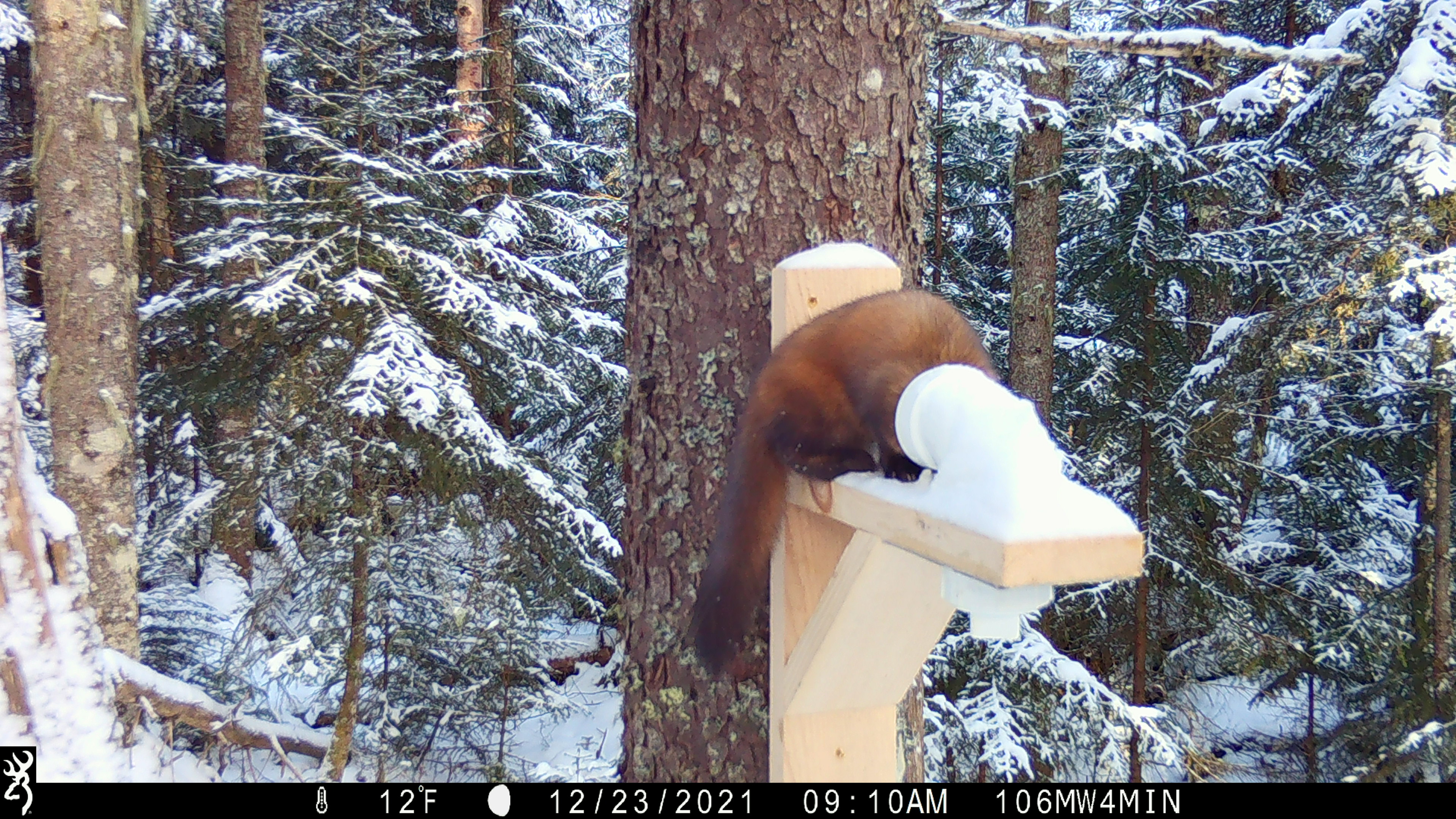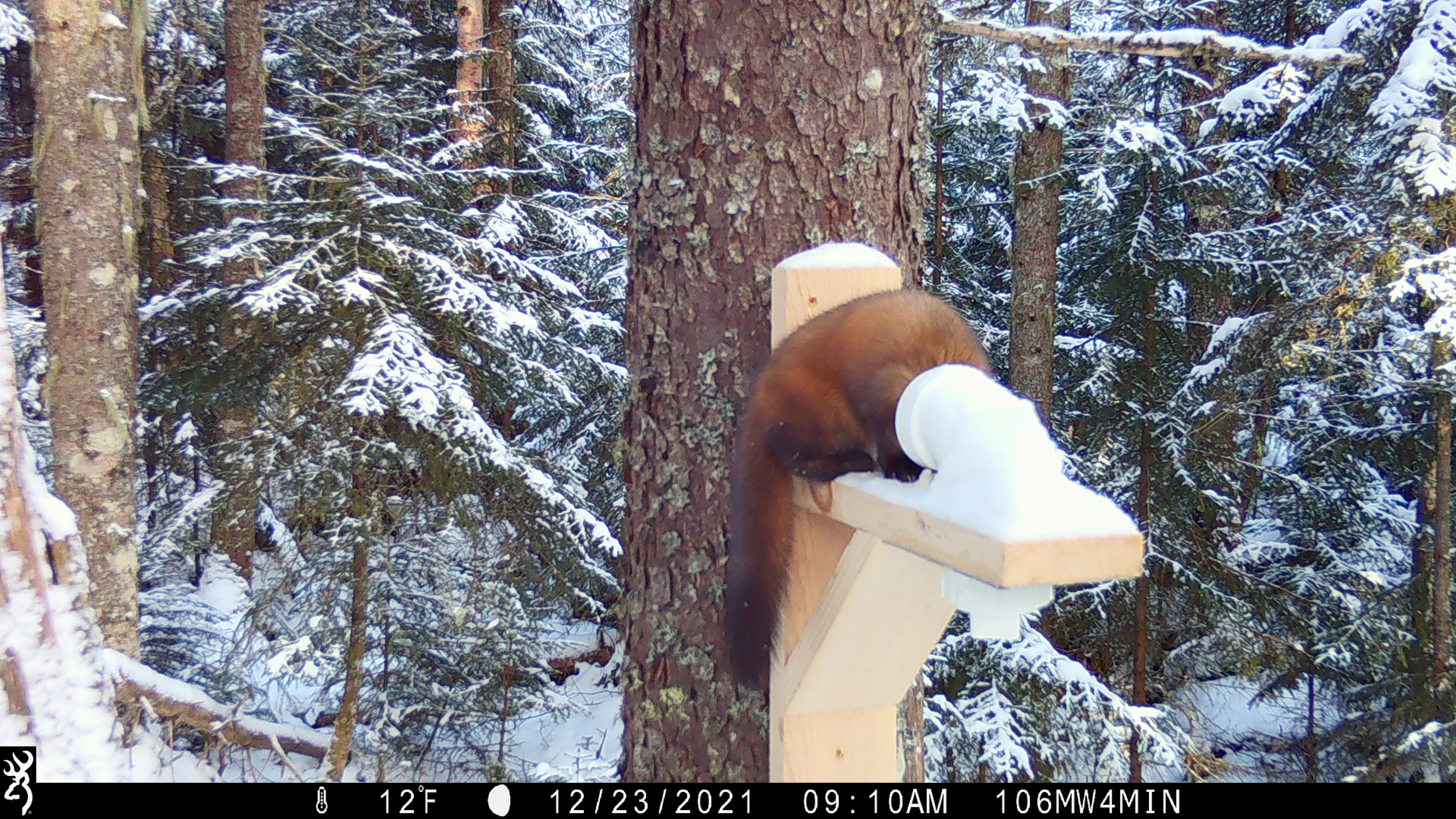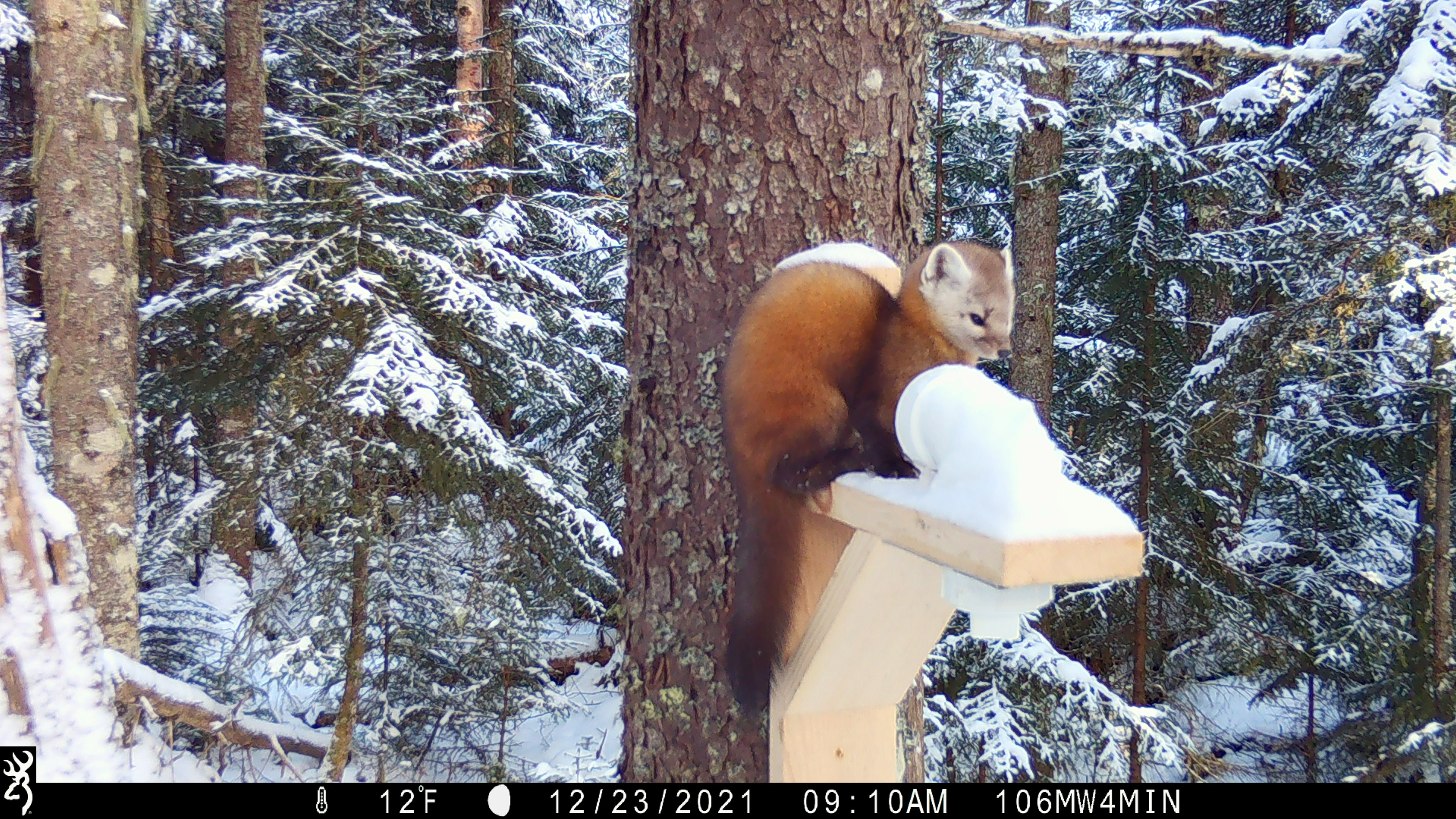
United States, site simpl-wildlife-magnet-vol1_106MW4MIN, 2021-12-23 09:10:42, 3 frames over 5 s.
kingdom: Animalia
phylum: Chordata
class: Mammalia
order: Carnivora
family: Mustelidae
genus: Martes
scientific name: Martes americana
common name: american marten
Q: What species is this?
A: American marten (Martes americana).